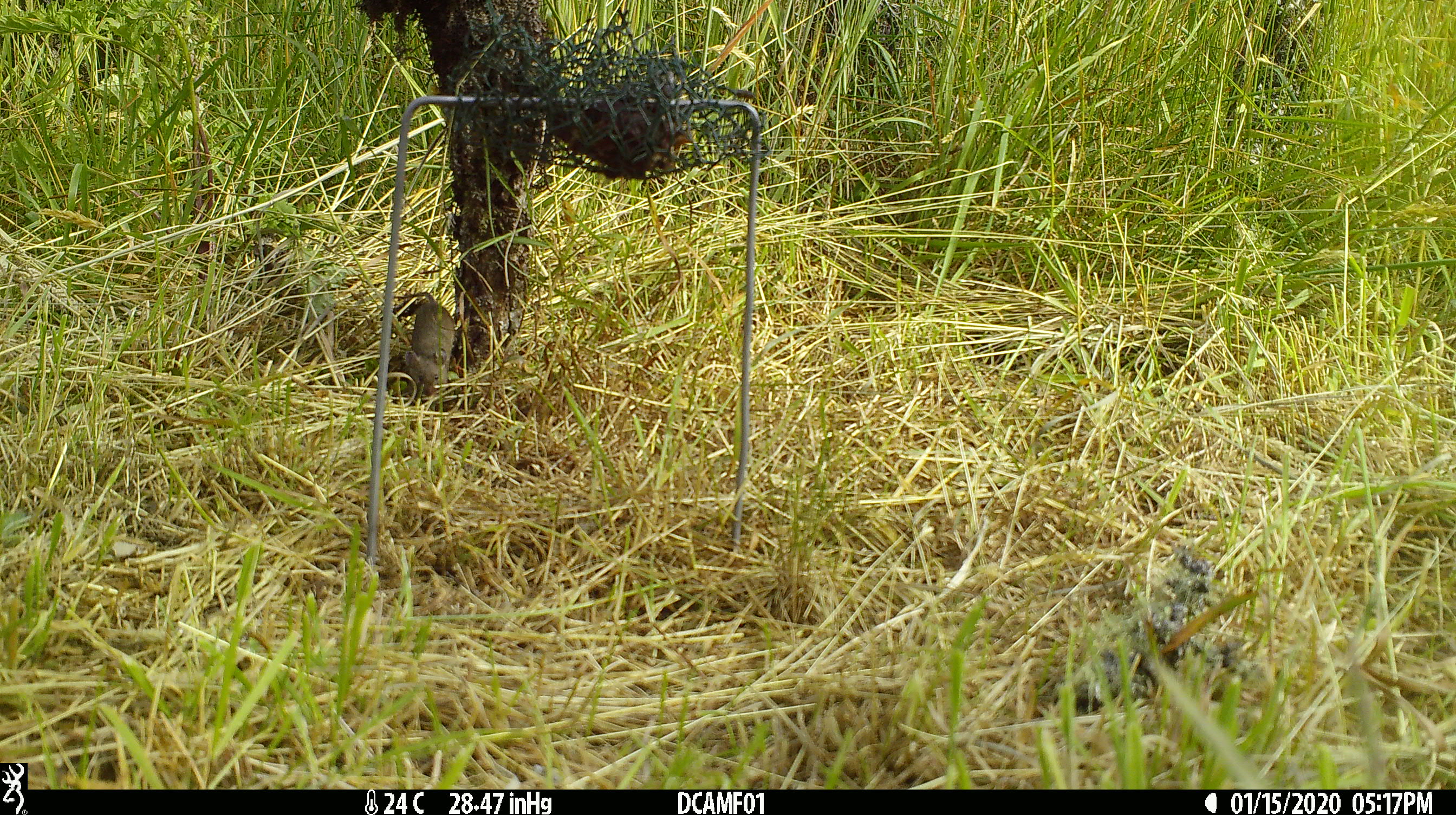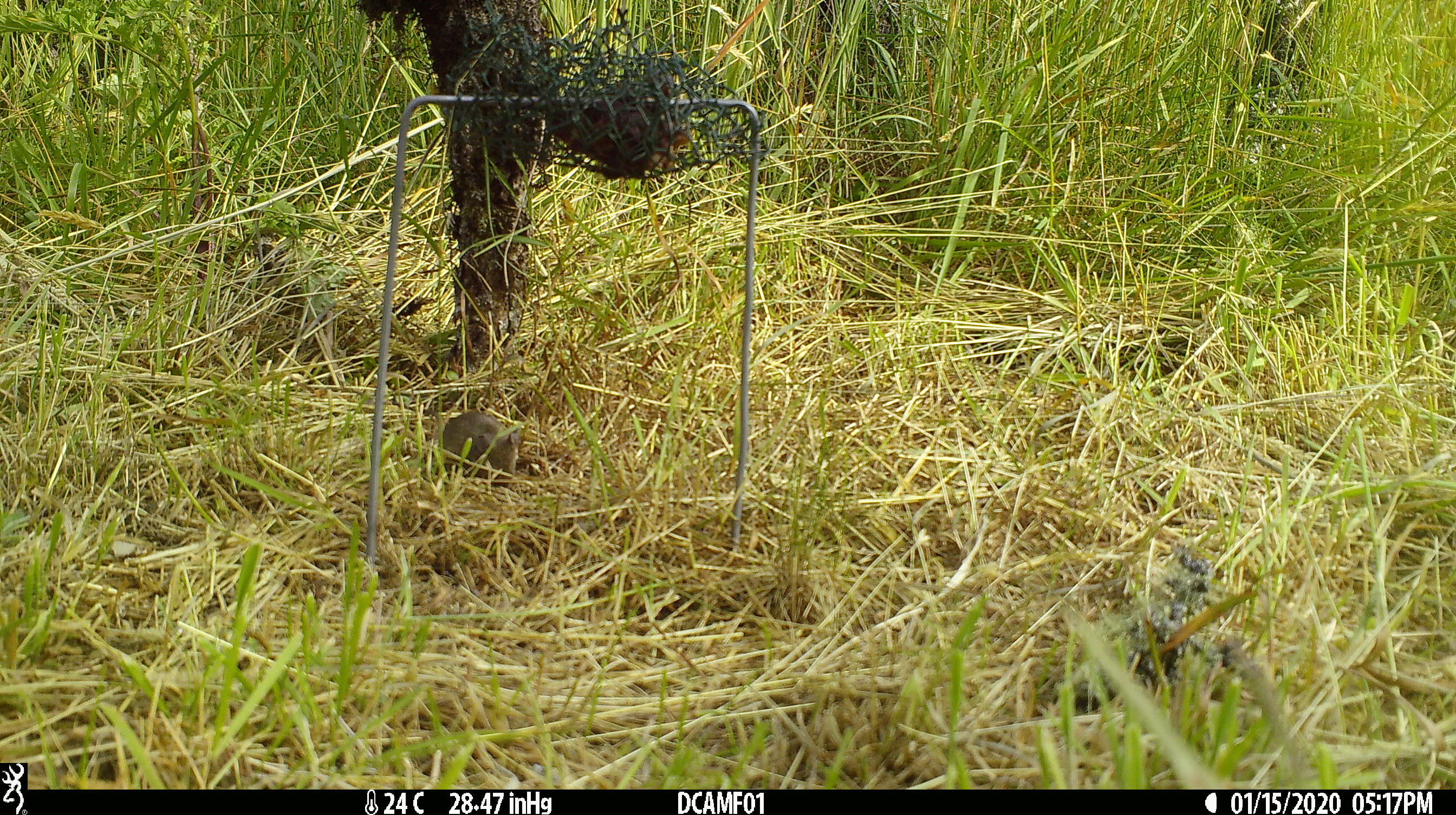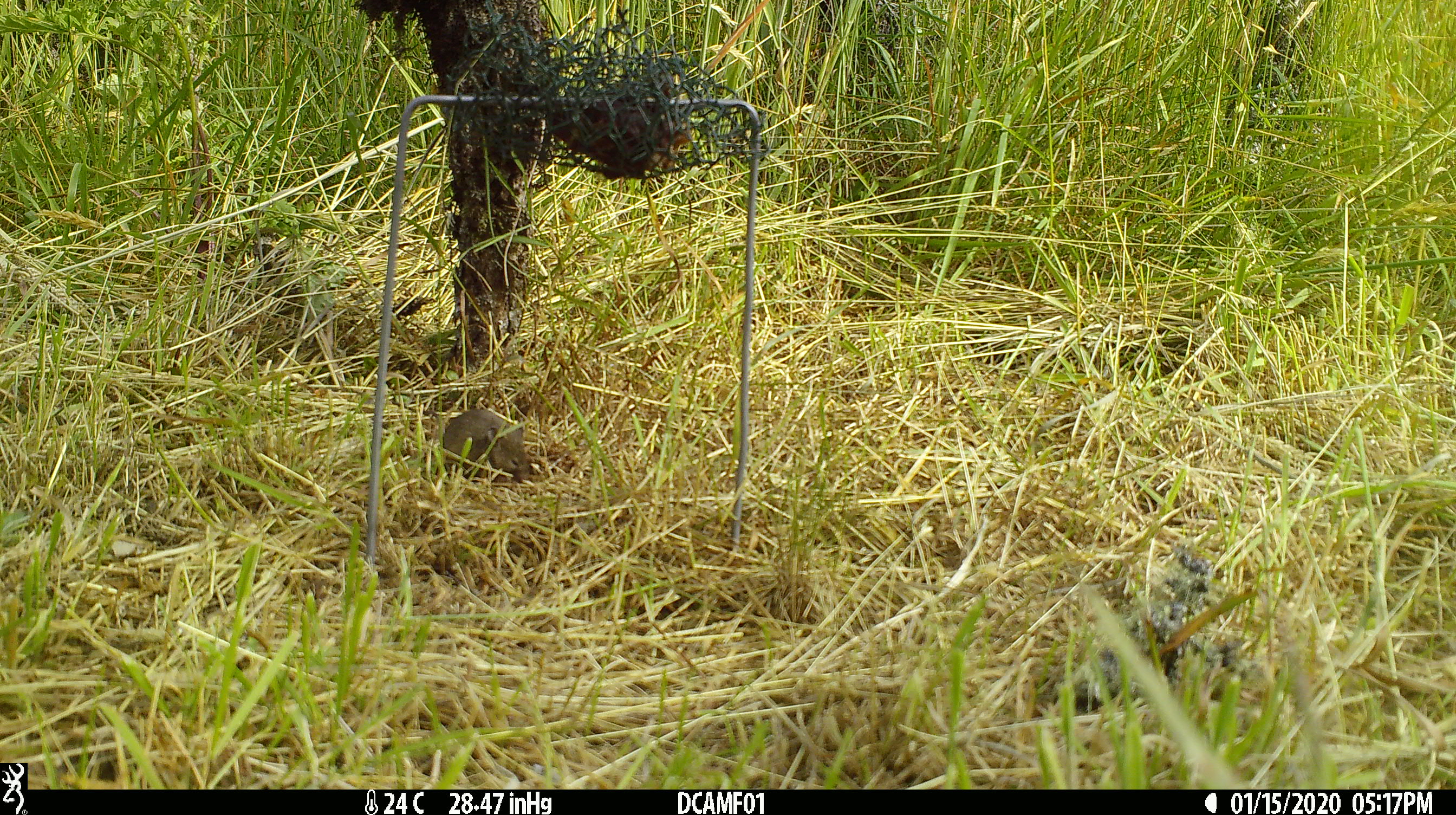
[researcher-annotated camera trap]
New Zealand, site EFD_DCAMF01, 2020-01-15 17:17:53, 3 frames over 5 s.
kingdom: Animalia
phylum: Chordata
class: Mammalia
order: Rodentia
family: Muridae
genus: Mus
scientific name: Mus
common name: mouse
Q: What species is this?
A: Mouse (Mus).